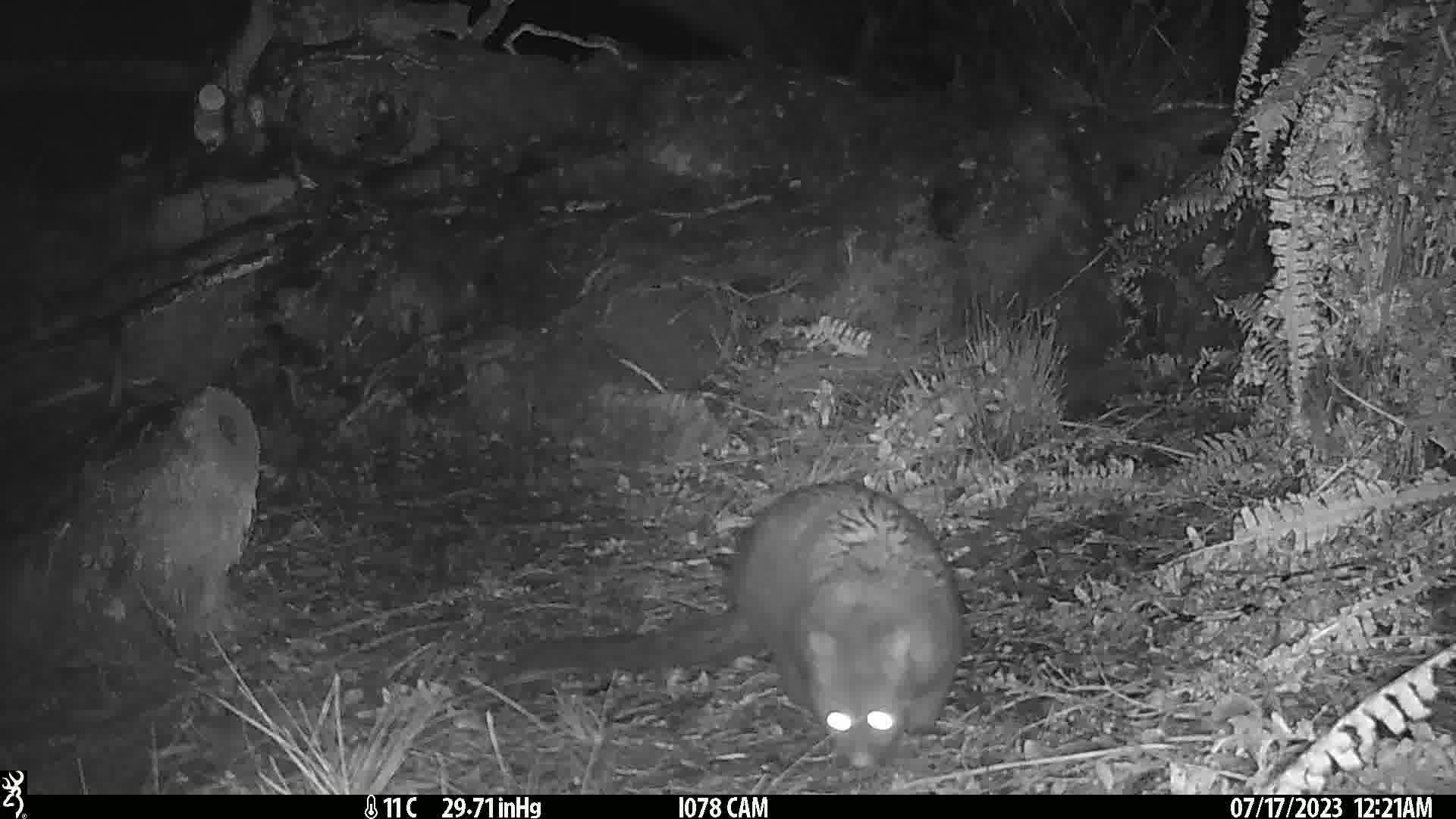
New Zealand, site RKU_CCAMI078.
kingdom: Animalia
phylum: Chordata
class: Mammalia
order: Diprotodontia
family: Phalangeridae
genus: Trichosurus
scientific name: Trichosurus vulpecula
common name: common brushtail possum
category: possum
Possum (common brushtail possum) (Trichosurus vulpecula).